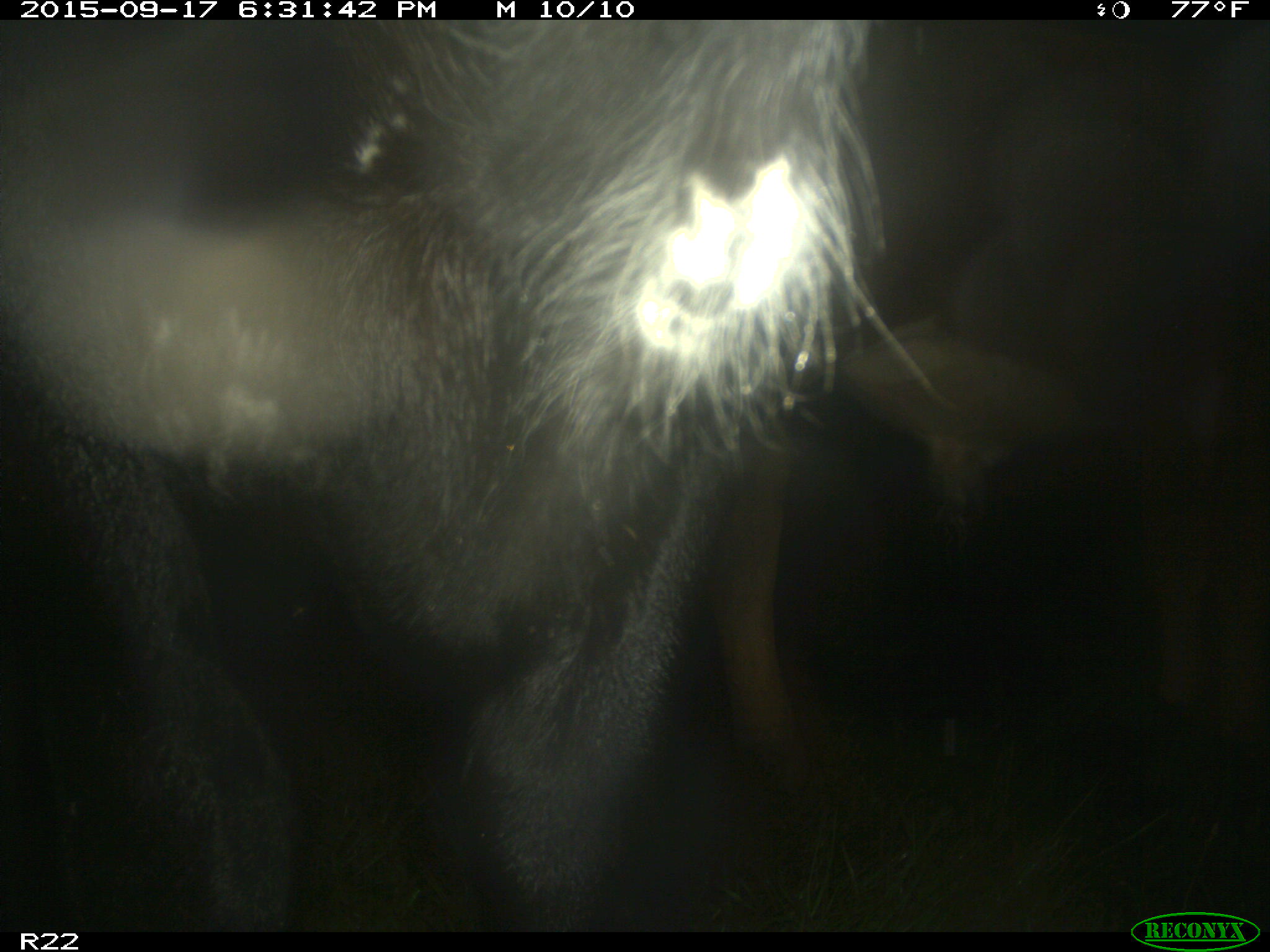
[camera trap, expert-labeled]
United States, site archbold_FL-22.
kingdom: Animalia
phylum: Chordata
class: Mammalia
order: Artiodactyla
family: Bovidae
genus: Bos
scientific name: Bos taurus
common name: domestic cow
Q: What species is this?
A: Bos taurus (domestic cow).